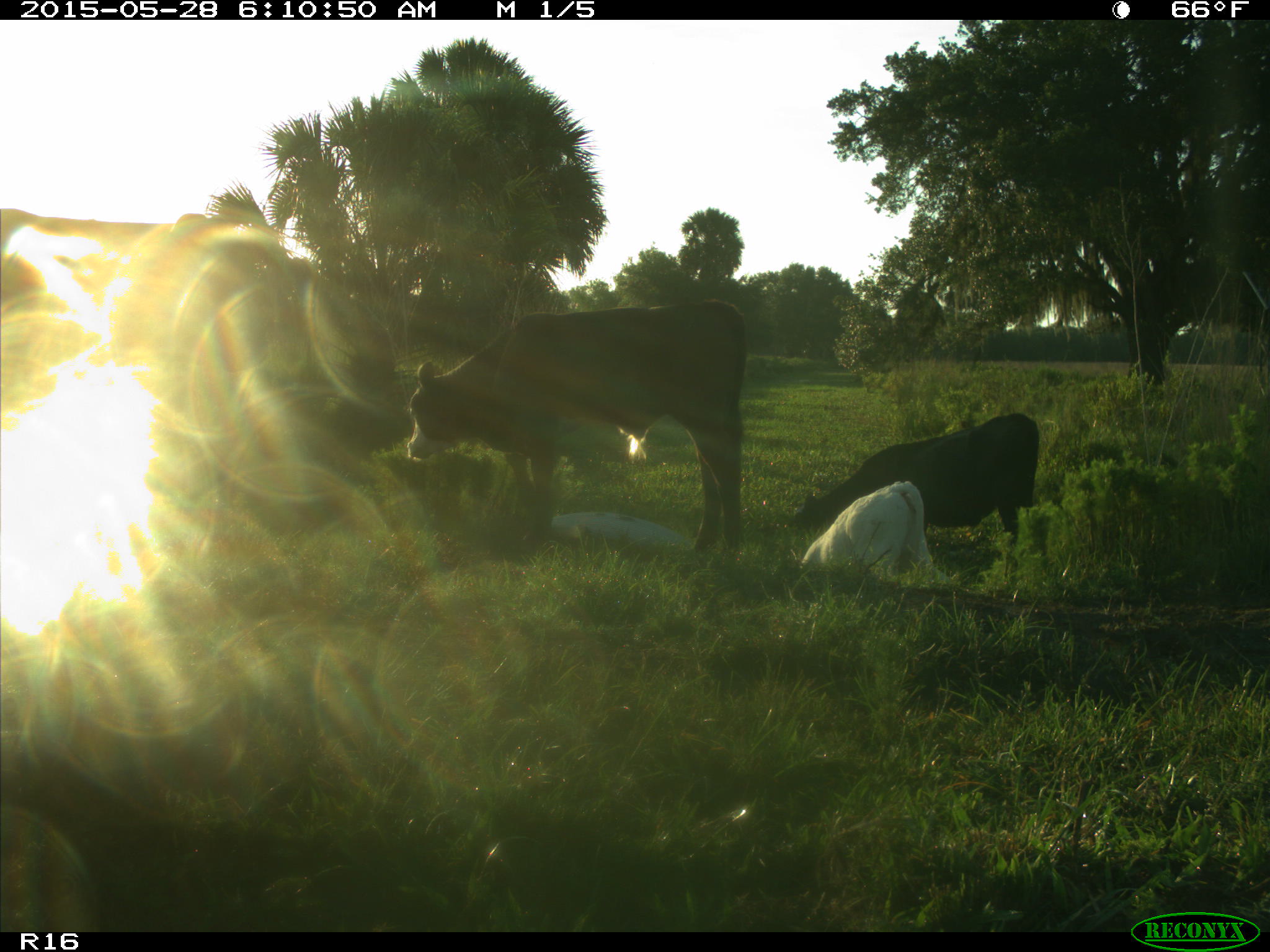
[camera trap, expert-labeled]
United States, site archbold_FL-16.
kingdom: Animalia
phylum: Chordata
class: Mammalia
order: Artiodactyla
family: Bovidae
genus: Bos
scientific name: Bos taurus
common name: domestic cow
Bos taurus (domestic cow).